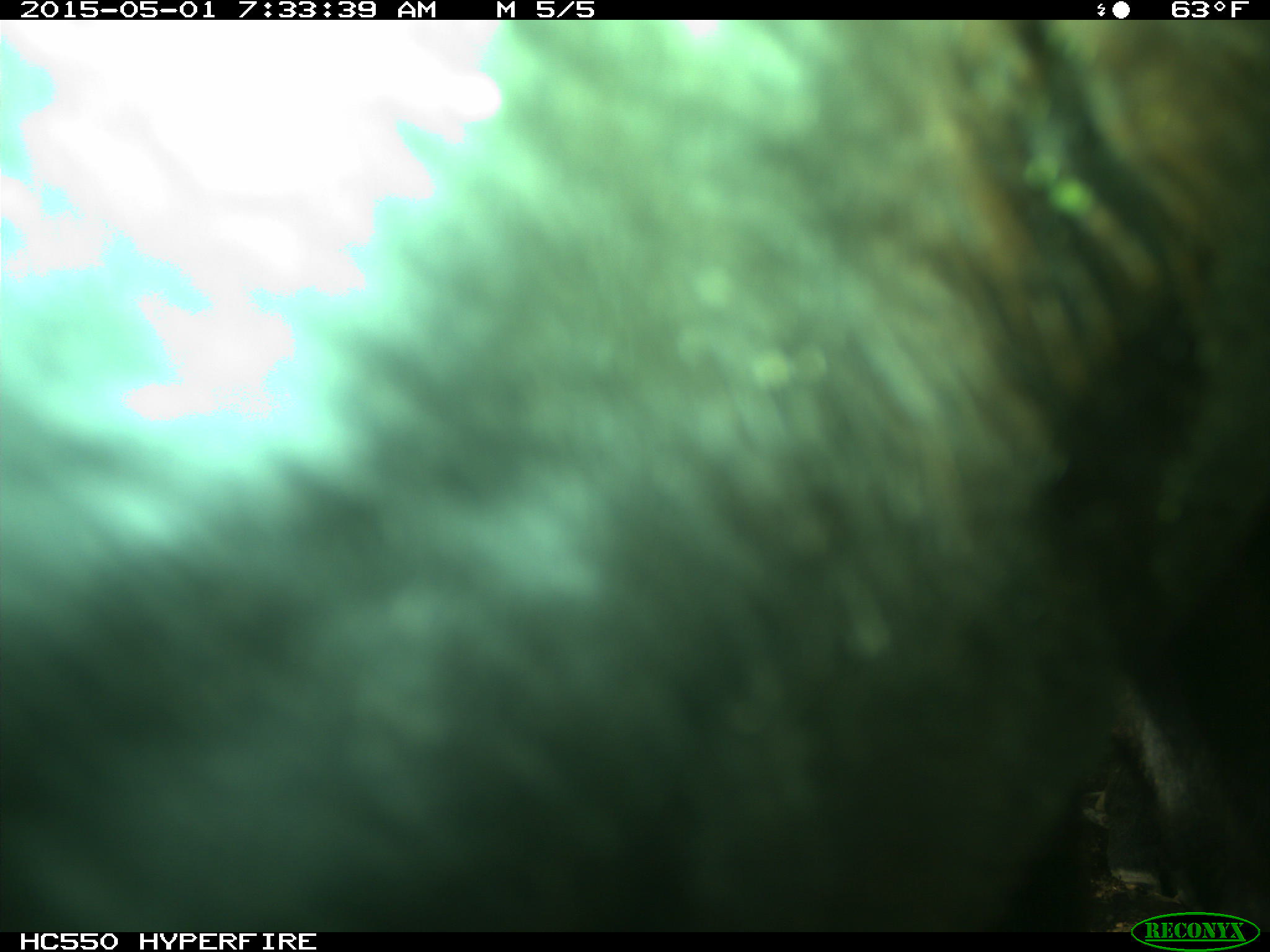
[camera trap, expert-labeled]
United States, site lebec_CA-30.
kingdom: Animalia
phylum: Chordata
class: Mammalia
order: Artiodactyla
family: Bovidae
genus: Bos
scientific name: Bos taurus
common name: domestic cow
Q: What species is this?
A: Bos taurus (domestic cow).